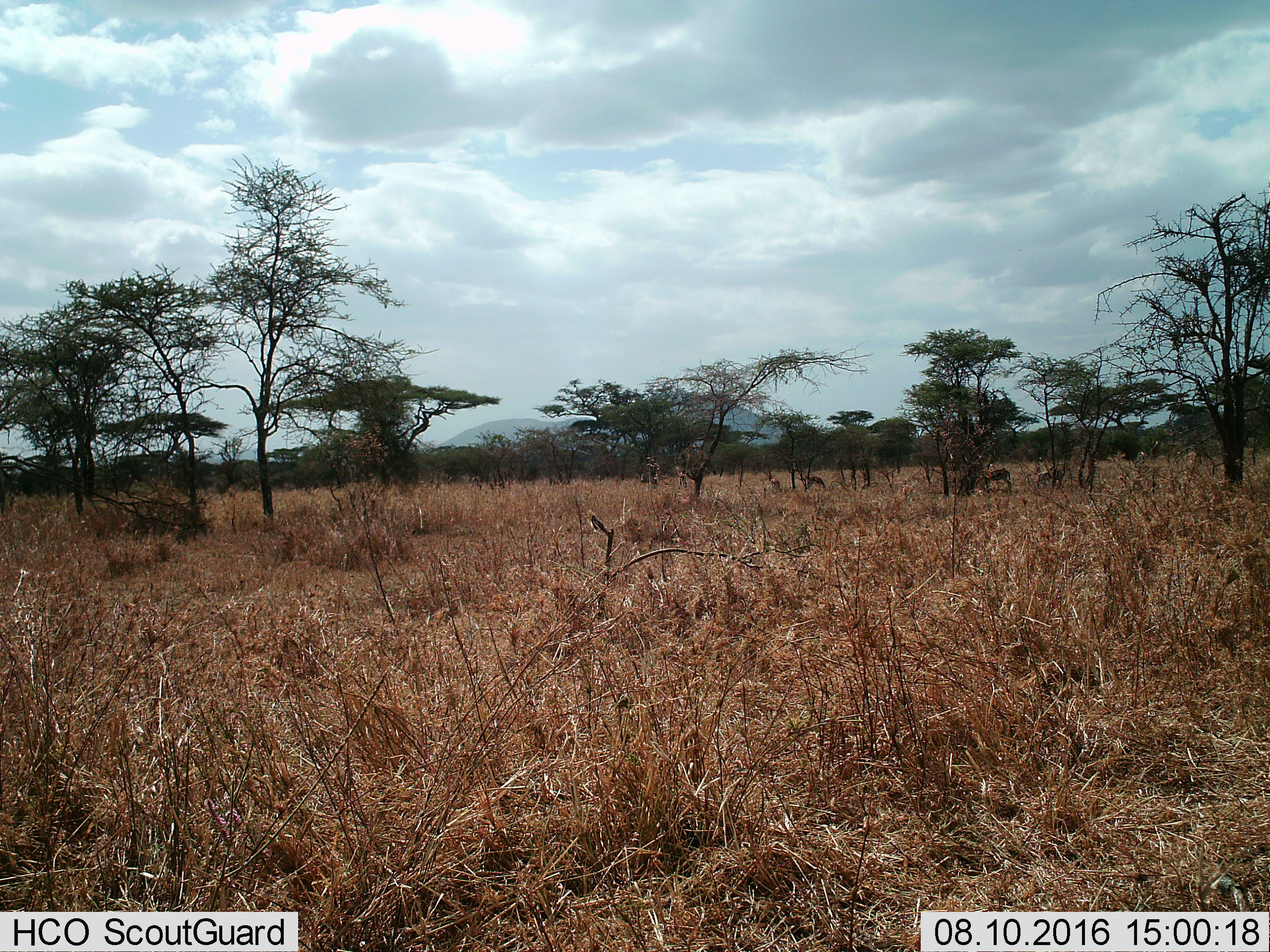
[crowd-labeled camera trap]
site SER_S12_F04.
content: unidentified animal